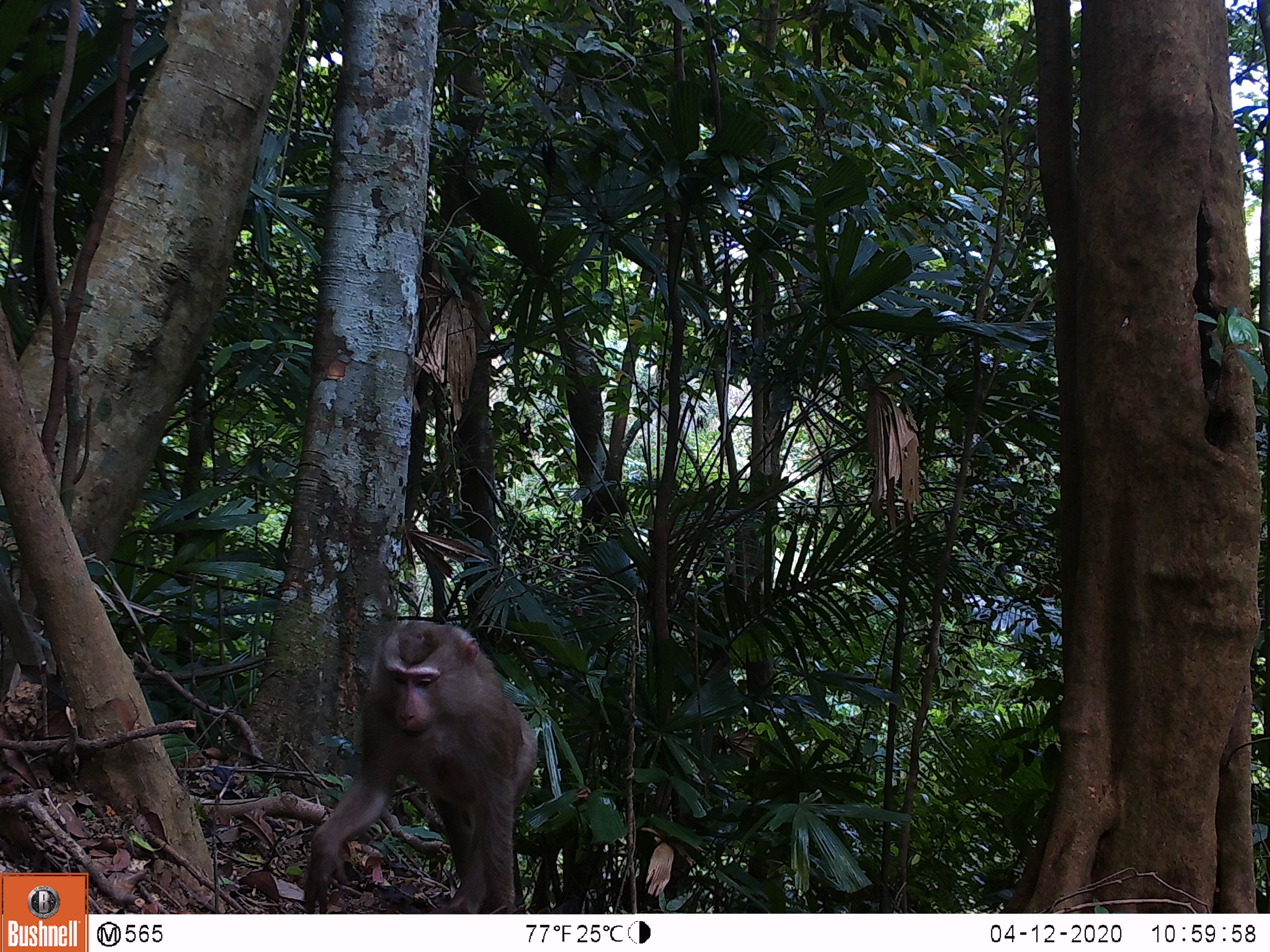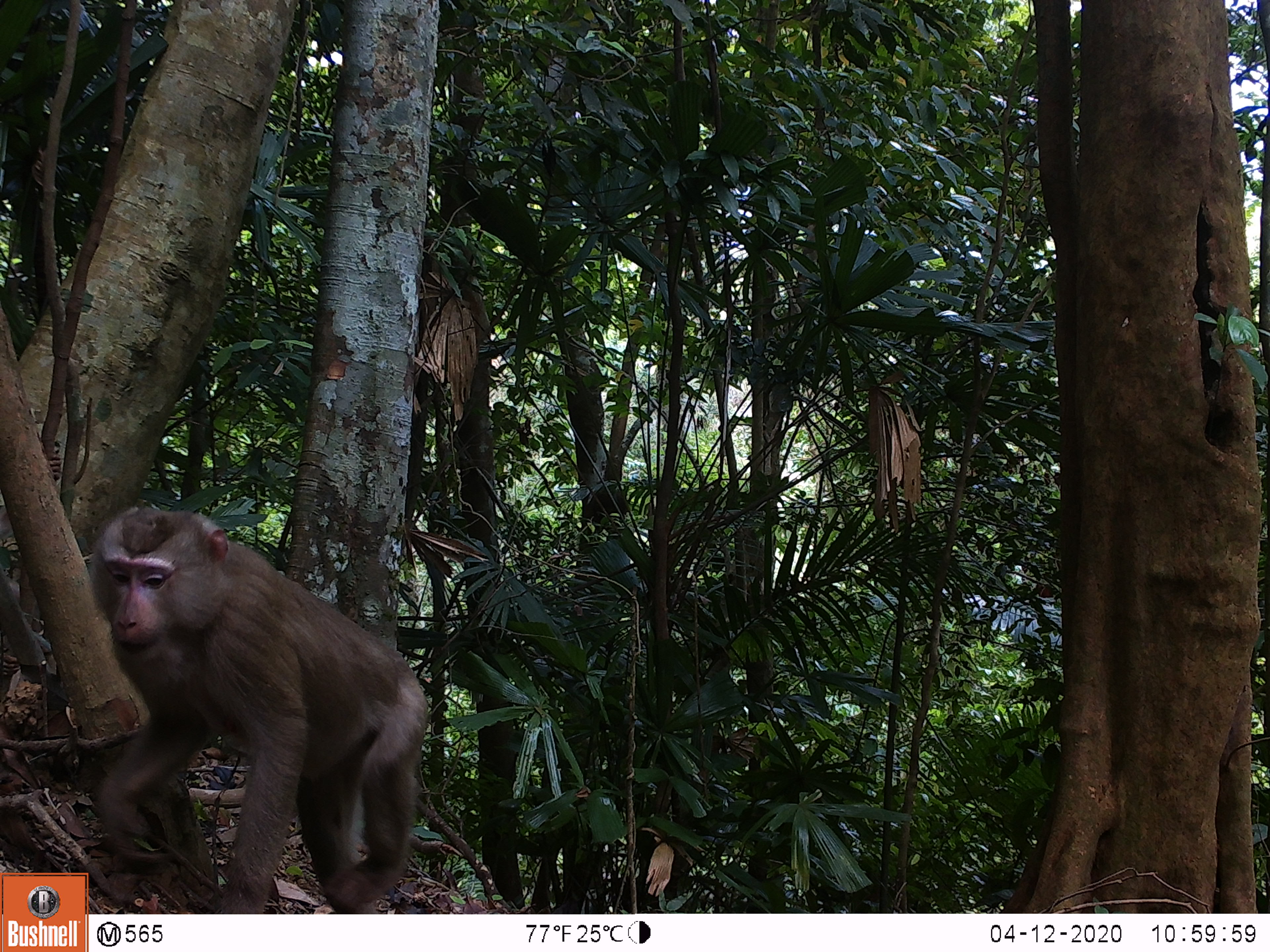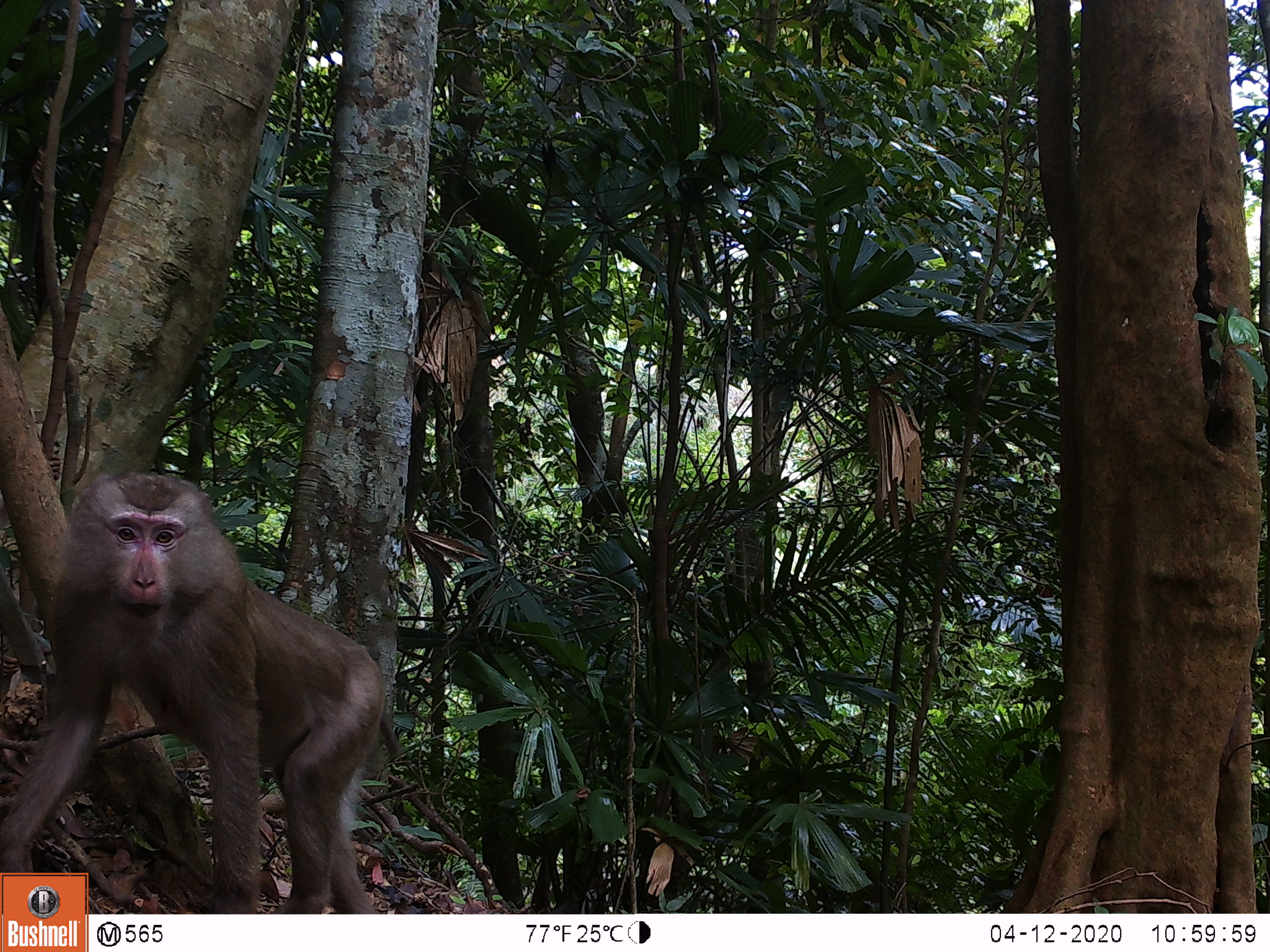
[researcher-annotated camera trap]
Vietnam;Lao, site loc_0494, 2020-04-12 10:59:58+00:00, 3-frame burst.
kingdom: Animalia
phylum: Chordata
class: Mammalia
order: Primates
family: Cercopithecidae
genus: Macaca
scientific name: Macaca nemestrina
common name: pig-tailed macaque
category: pig tailed macaque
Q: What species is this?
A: Pig tailed macaque (pig-tailed macaque) (Macaca nemestrina).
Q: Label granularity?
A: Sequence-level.